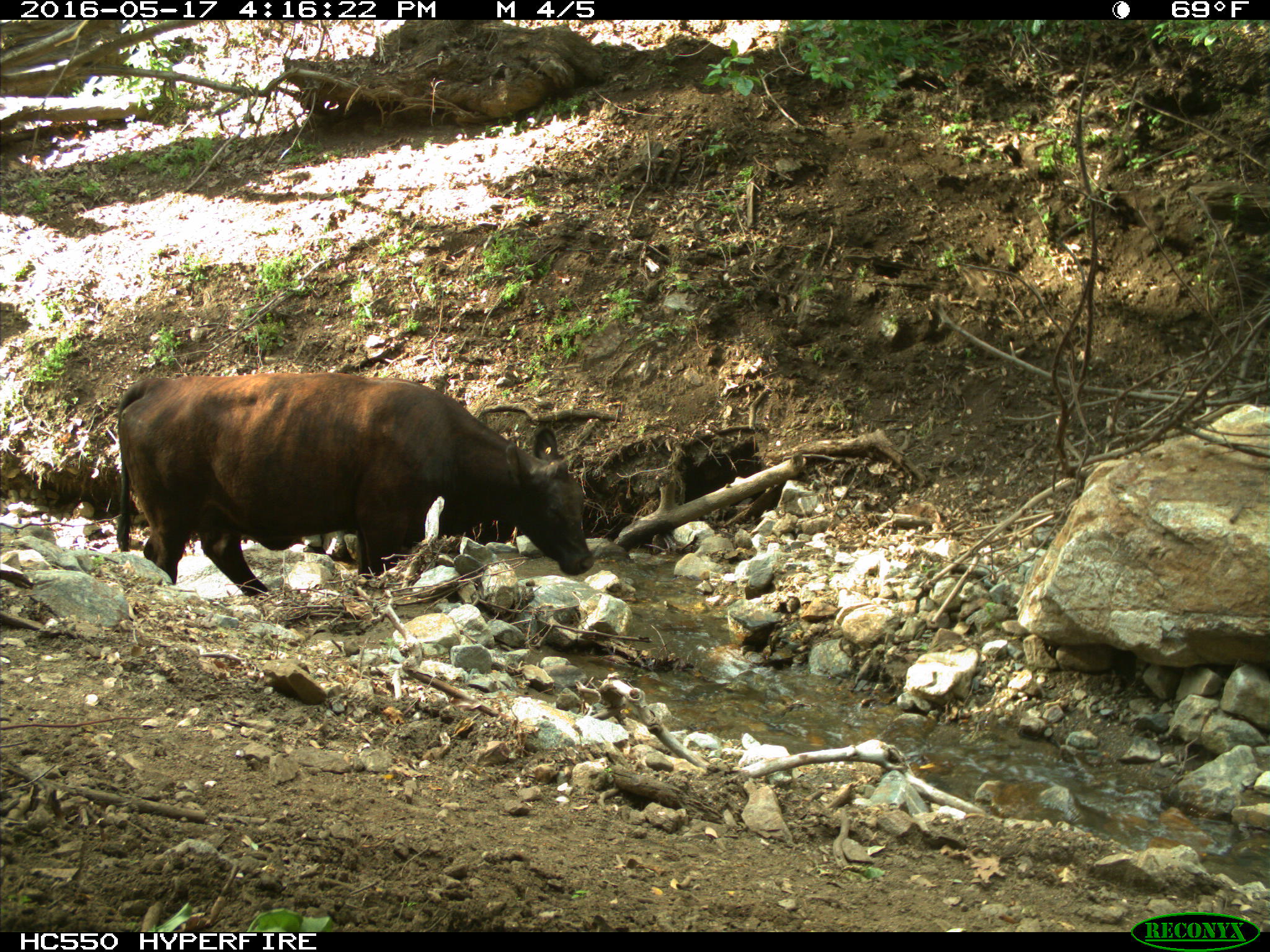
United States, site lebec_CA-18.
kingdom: Animalia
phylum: Chordata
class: Mammalia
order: Artiodactyla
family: Bovidae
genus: Bos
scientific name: Bos taurus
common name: domestic cow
Bos taurus (domestic cow).